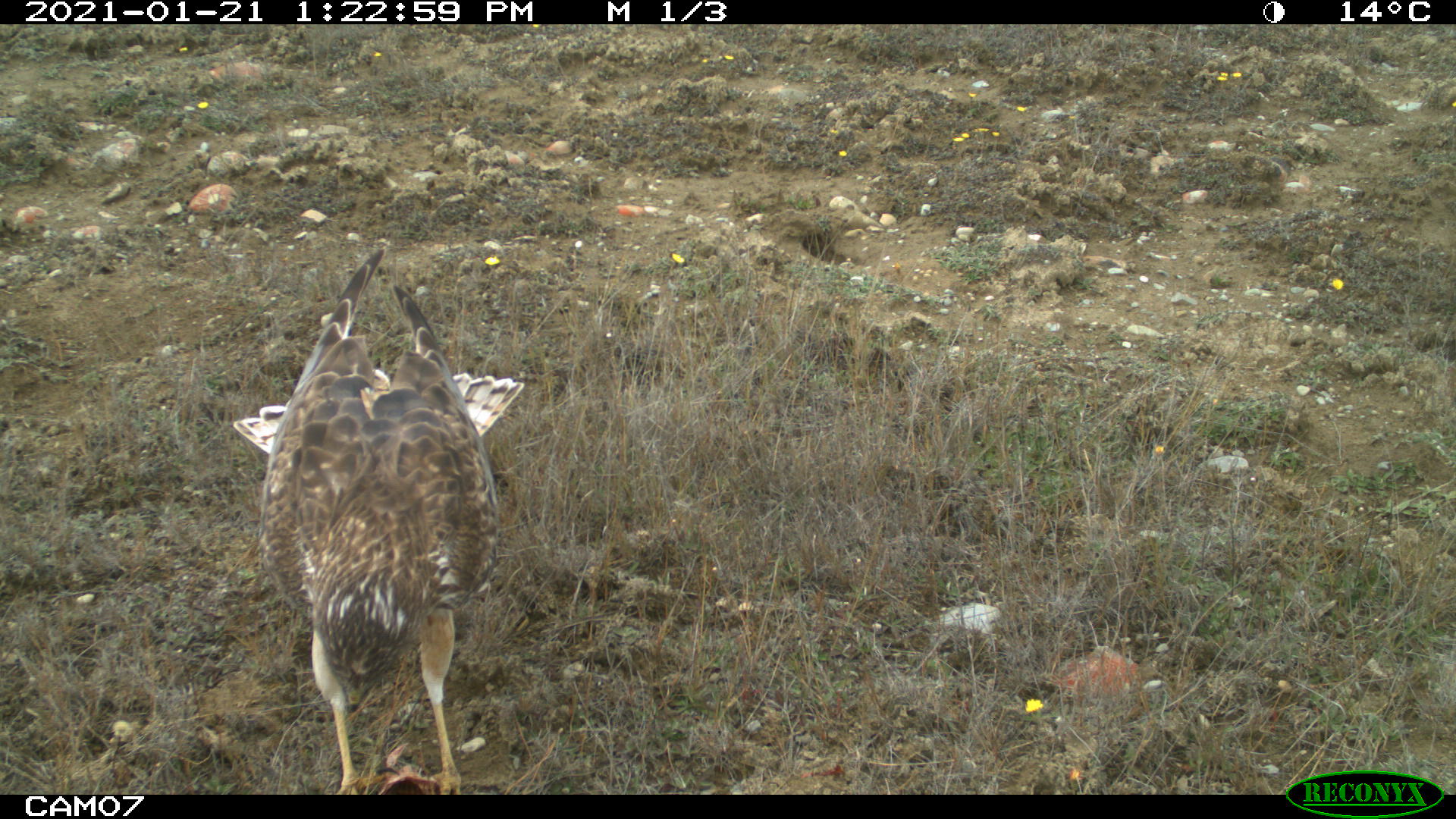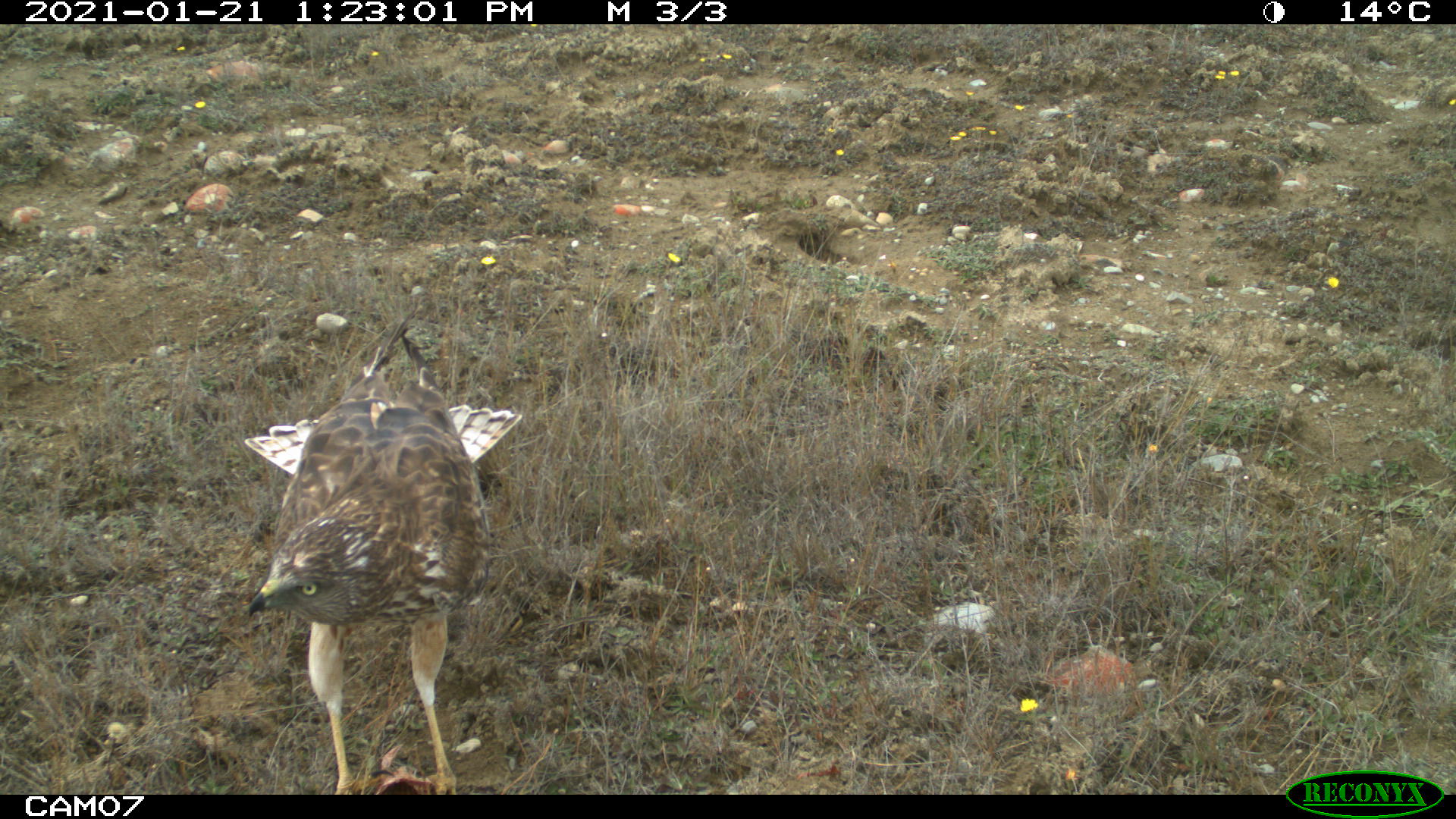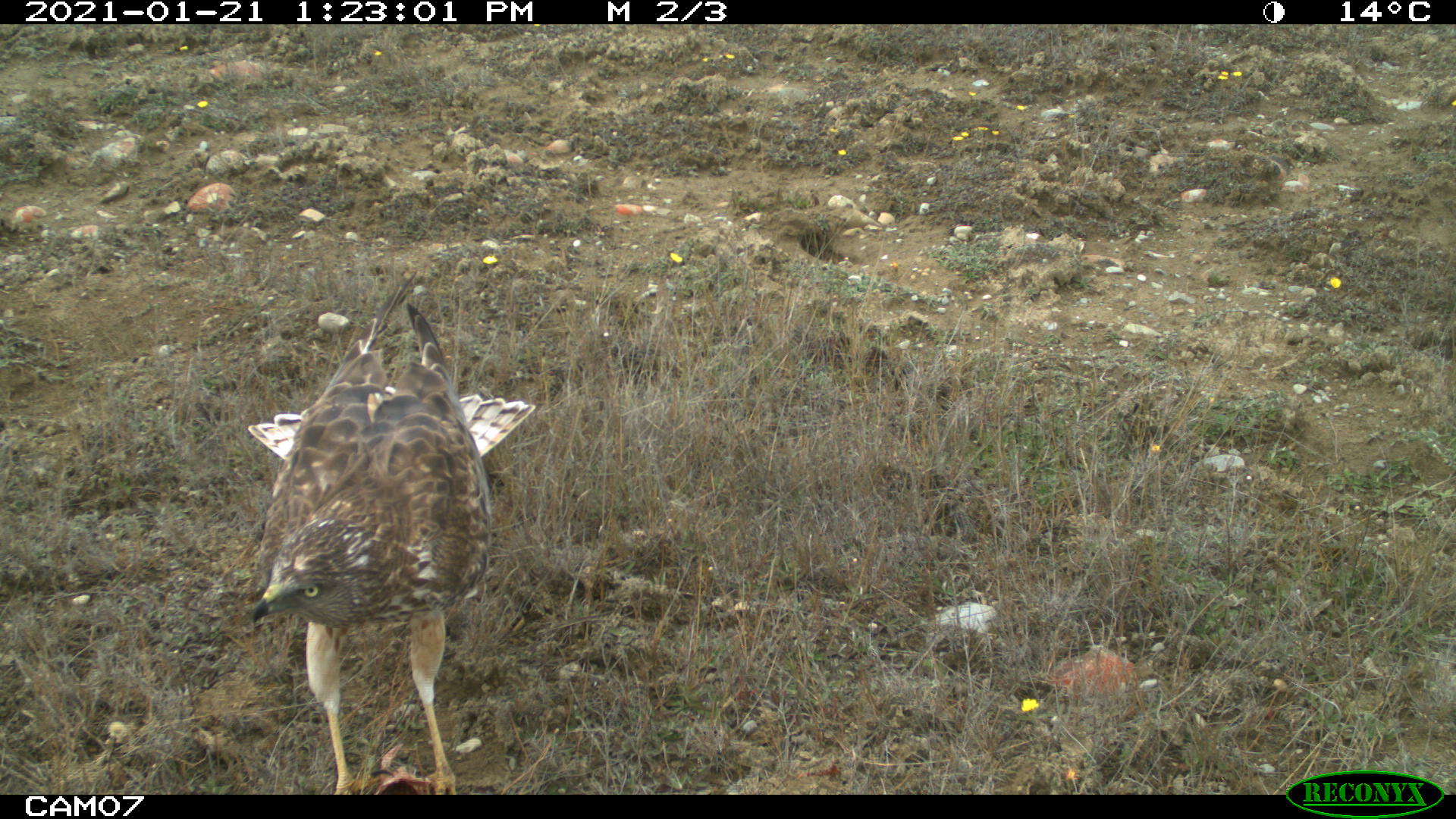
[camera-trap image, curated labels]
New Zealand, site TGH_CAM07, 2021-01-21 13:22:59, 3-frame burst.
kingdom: Animalia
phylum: Chordata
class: Aves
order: Accipitriformes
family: Accipitridae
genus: Circus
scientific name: Circus approximans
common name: swamp harrier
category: harrier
Harrier (swamp harrier) (Circus approximans).